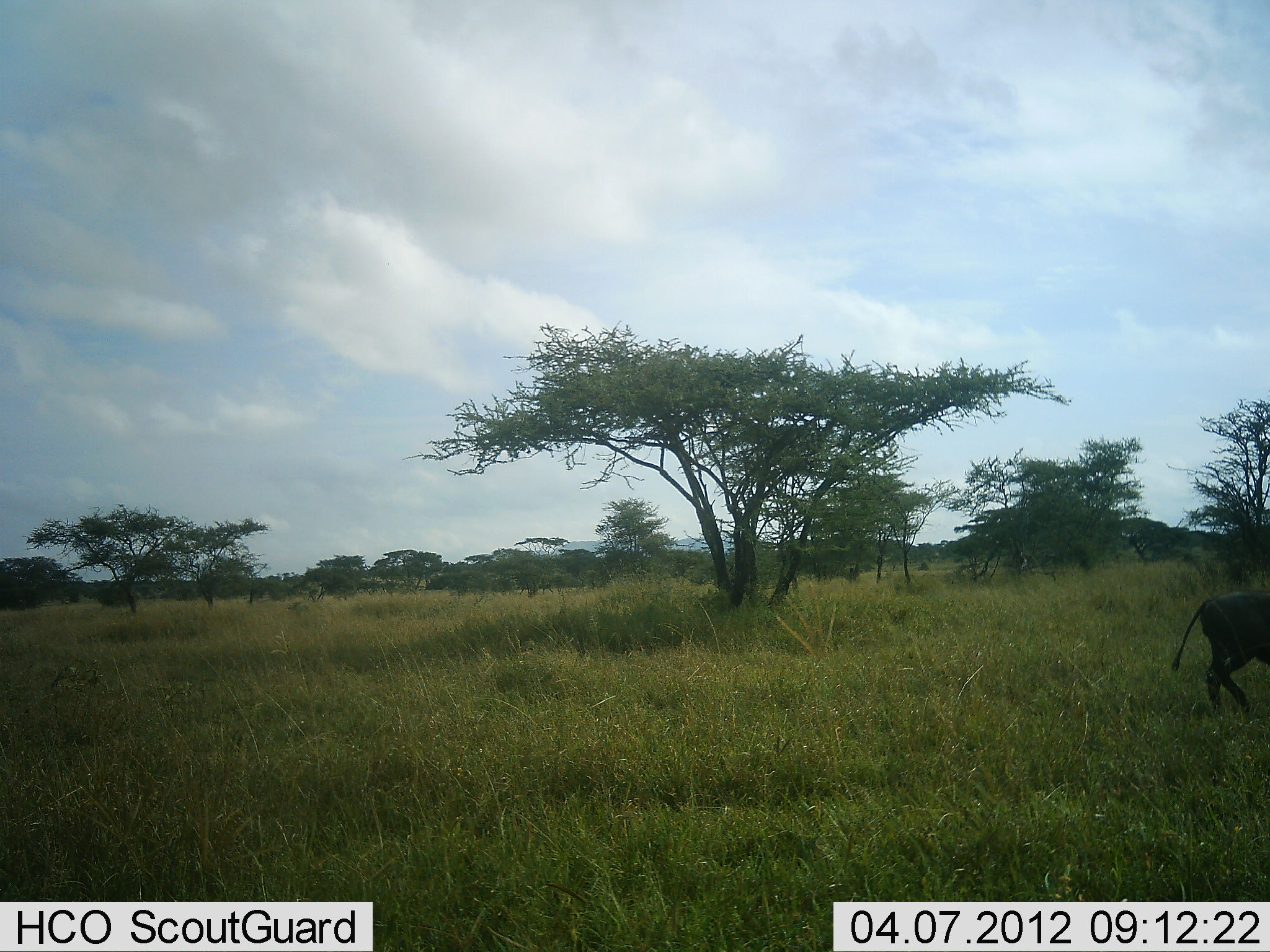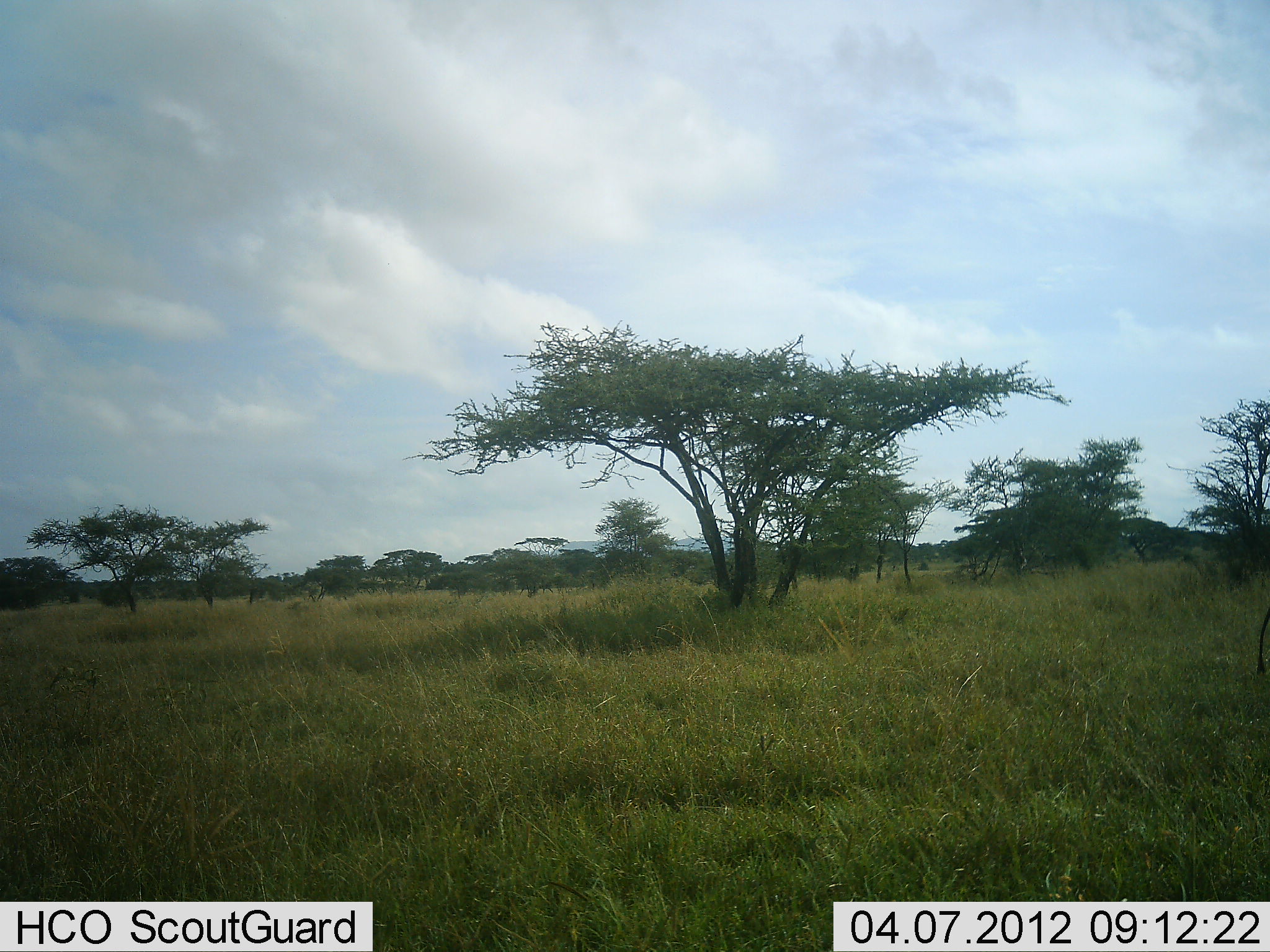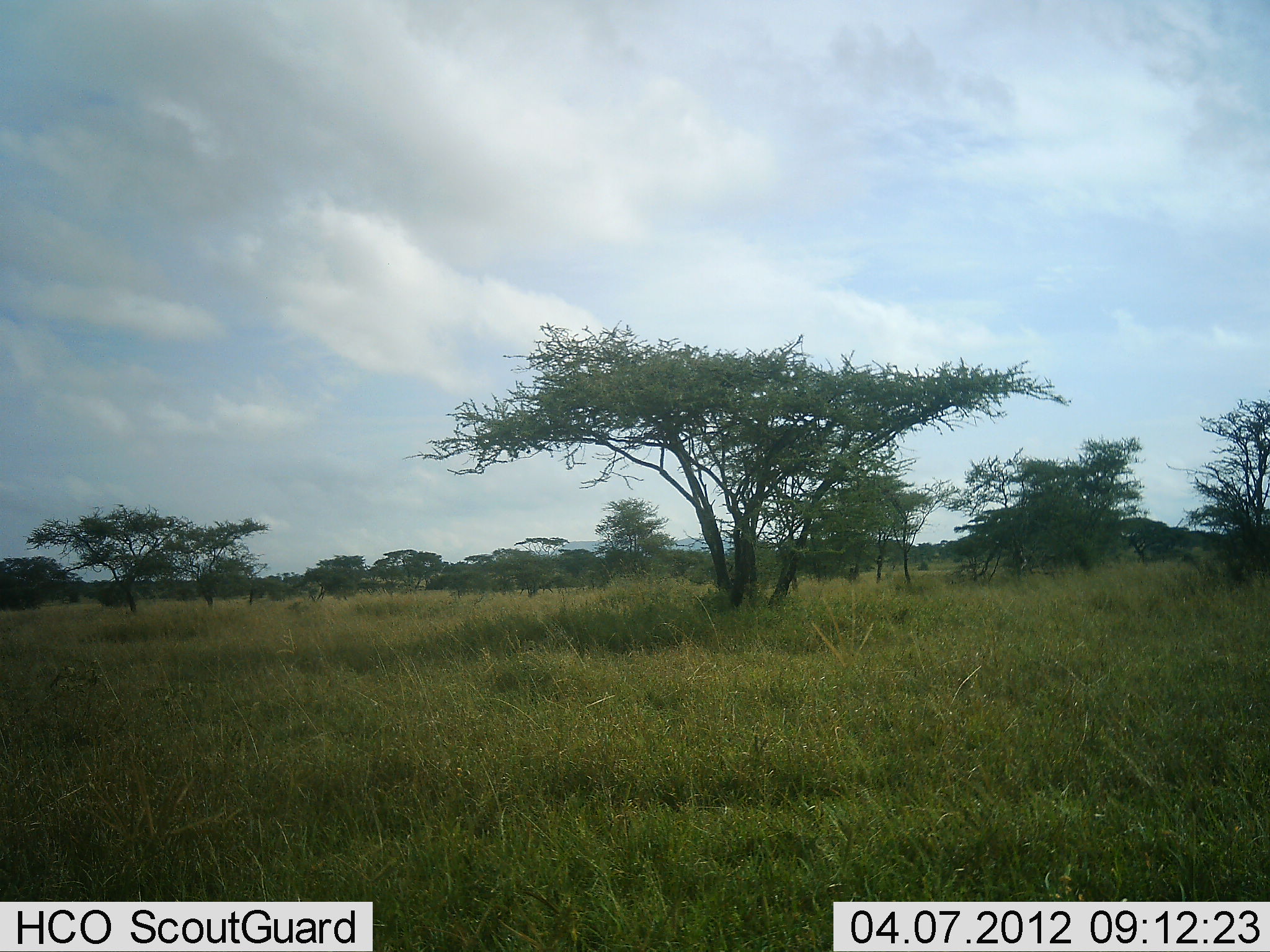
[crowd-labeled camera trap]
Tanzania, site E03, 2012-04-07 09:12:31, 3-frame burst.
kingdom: Animalia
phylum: Chordata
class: Mammalia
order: Artiodactyla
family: Bovidae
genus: Connochaetes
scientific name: Connochaetes taurinus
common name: blue wildebeest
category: wildebeest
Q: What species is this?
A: Wildebeest (blue wildebeest) (Connochaetes taurinus).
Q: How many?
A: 1.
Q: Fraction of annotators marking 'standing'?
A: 0%.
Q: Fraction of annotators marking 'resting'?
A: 0%.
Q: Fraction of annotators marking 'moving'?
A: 100%.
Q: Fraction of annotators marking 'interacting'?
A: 0%.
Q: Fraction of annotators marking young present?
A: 0%.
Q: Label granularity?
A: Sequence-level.